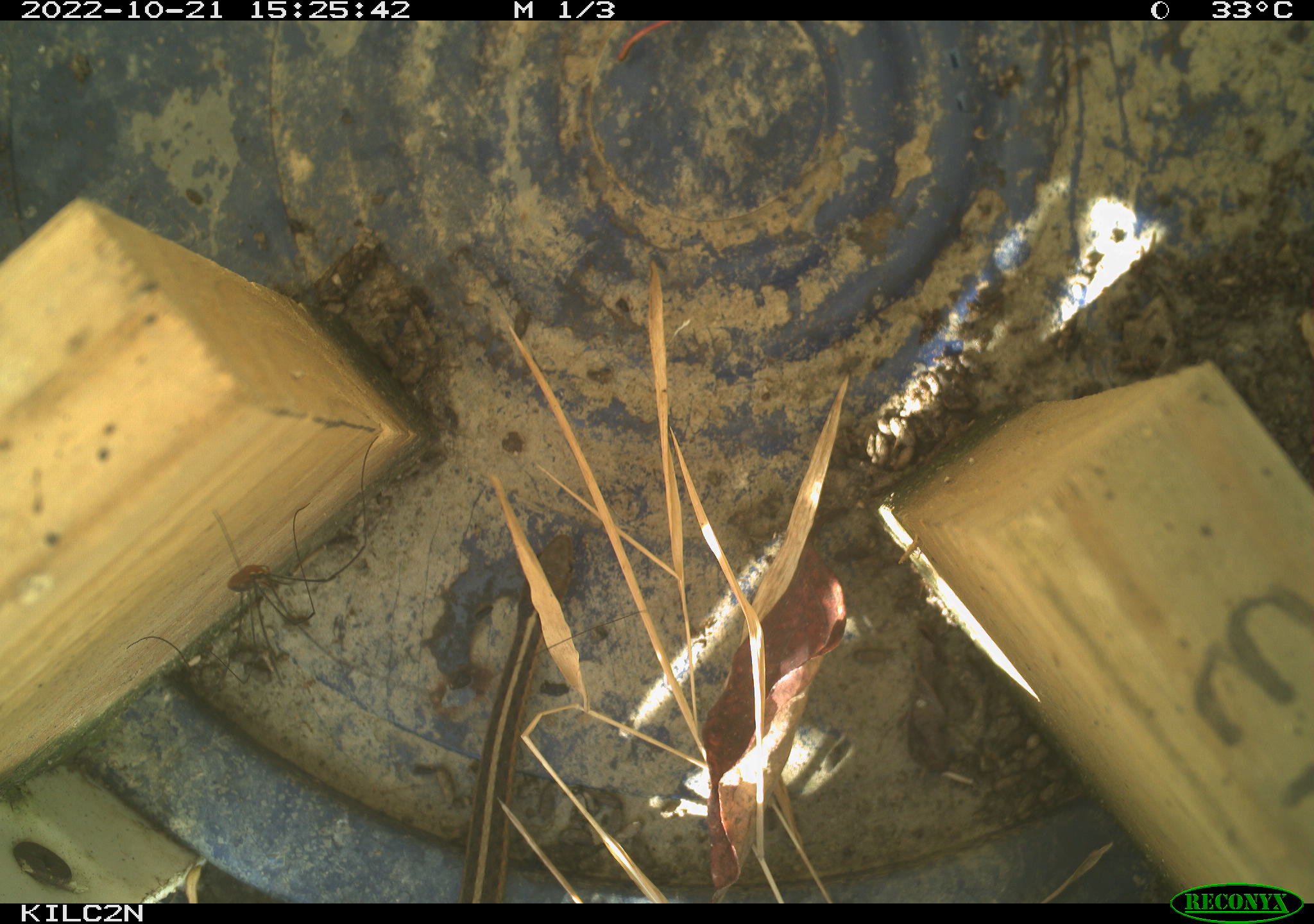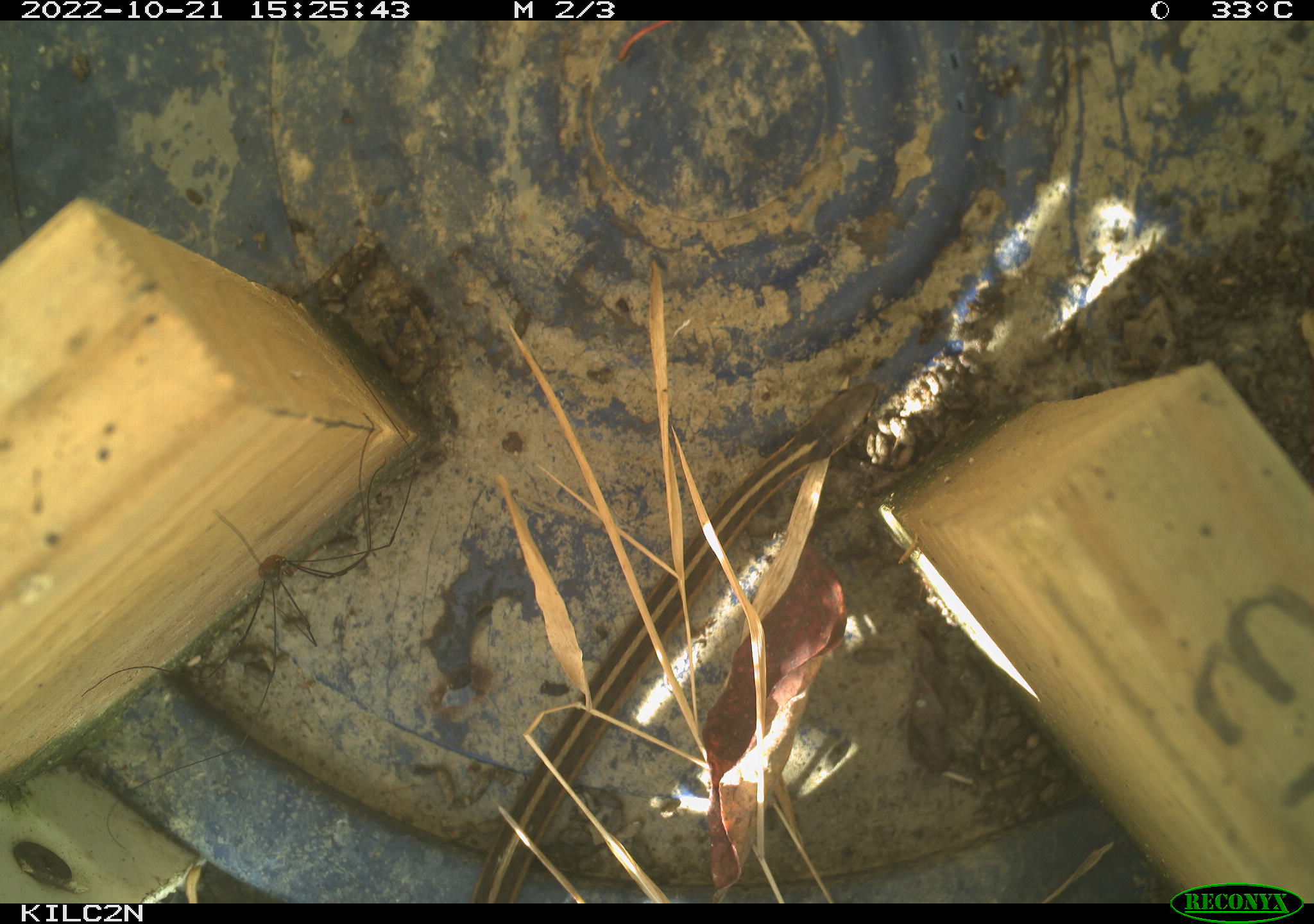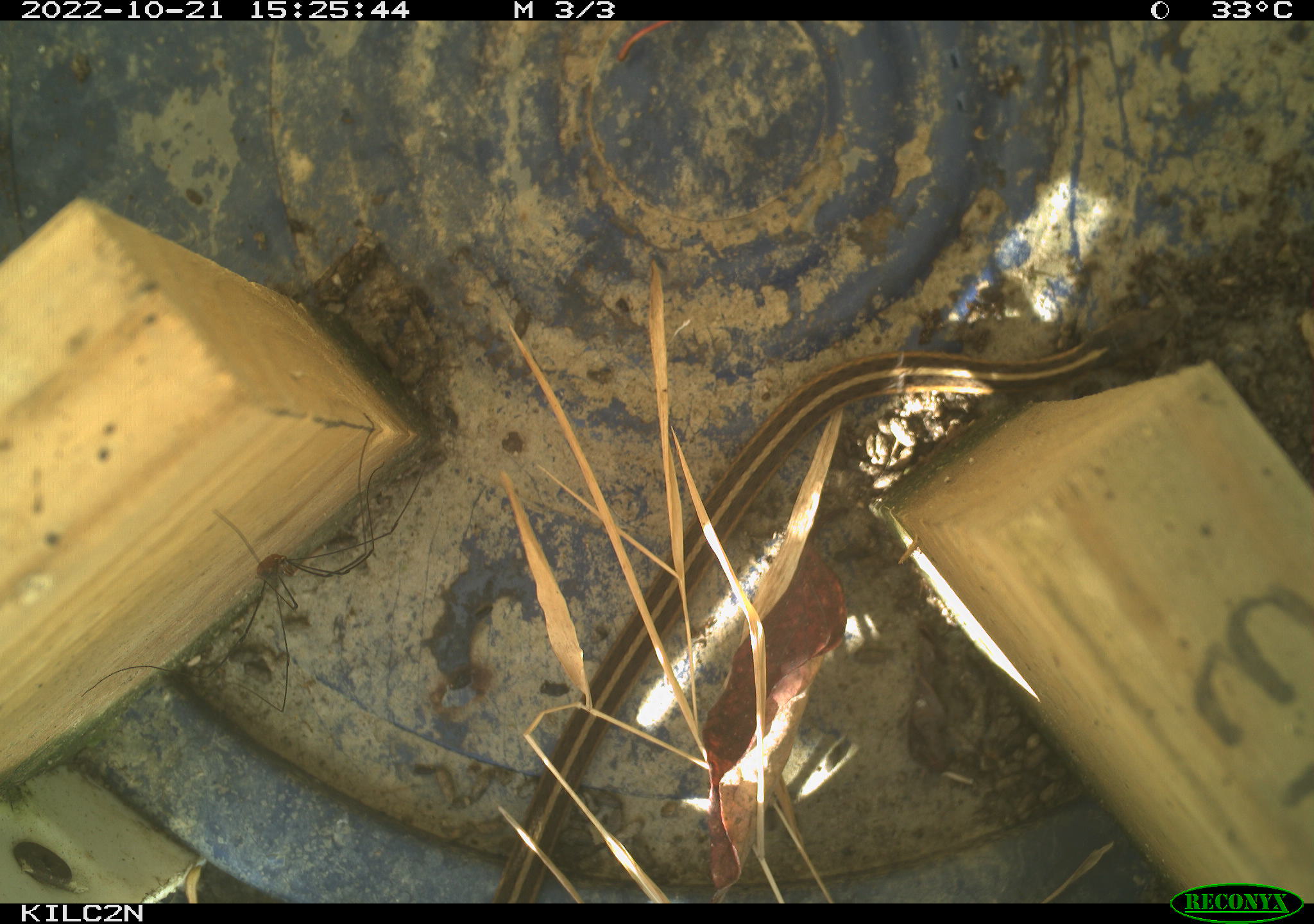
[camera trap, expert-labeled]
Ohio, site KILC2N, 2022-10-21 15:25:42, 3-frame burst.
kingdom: Animalia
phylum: Chordata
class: Reptilia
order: Squamata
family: Colubridae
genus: Thamnophis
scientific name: Thamnophis sirtalis sirtalis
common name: eastern gartersnake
Eastern gartersnake (Thamnophis sirtalis sirtalis).